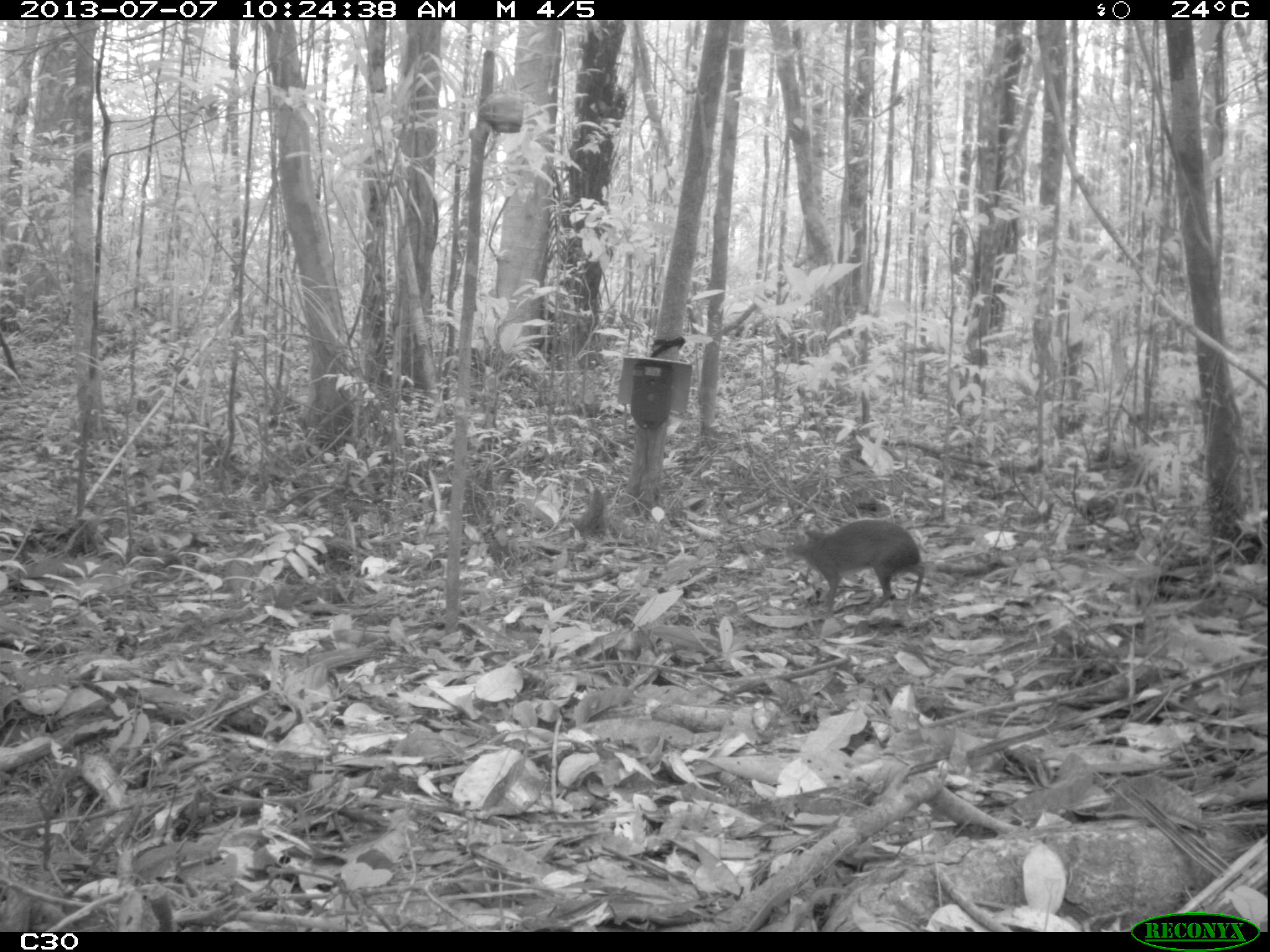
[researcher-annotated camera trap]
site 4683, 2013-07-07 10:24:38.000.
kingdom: Animalia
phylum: Chordata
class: Mammalia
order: Rodentia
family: Dasyproctidae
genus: Myoprocta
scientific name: Myoprocta pratti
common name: green acouchi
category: myoprocta pratii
Myoprocta pratii (green acouchi) (Myoprocta pratti), count 1, age adult.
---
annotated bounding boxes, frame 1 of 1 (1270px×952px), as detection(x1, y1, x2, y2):
myoprocta pratii: detection(783, 519, 925, 618)